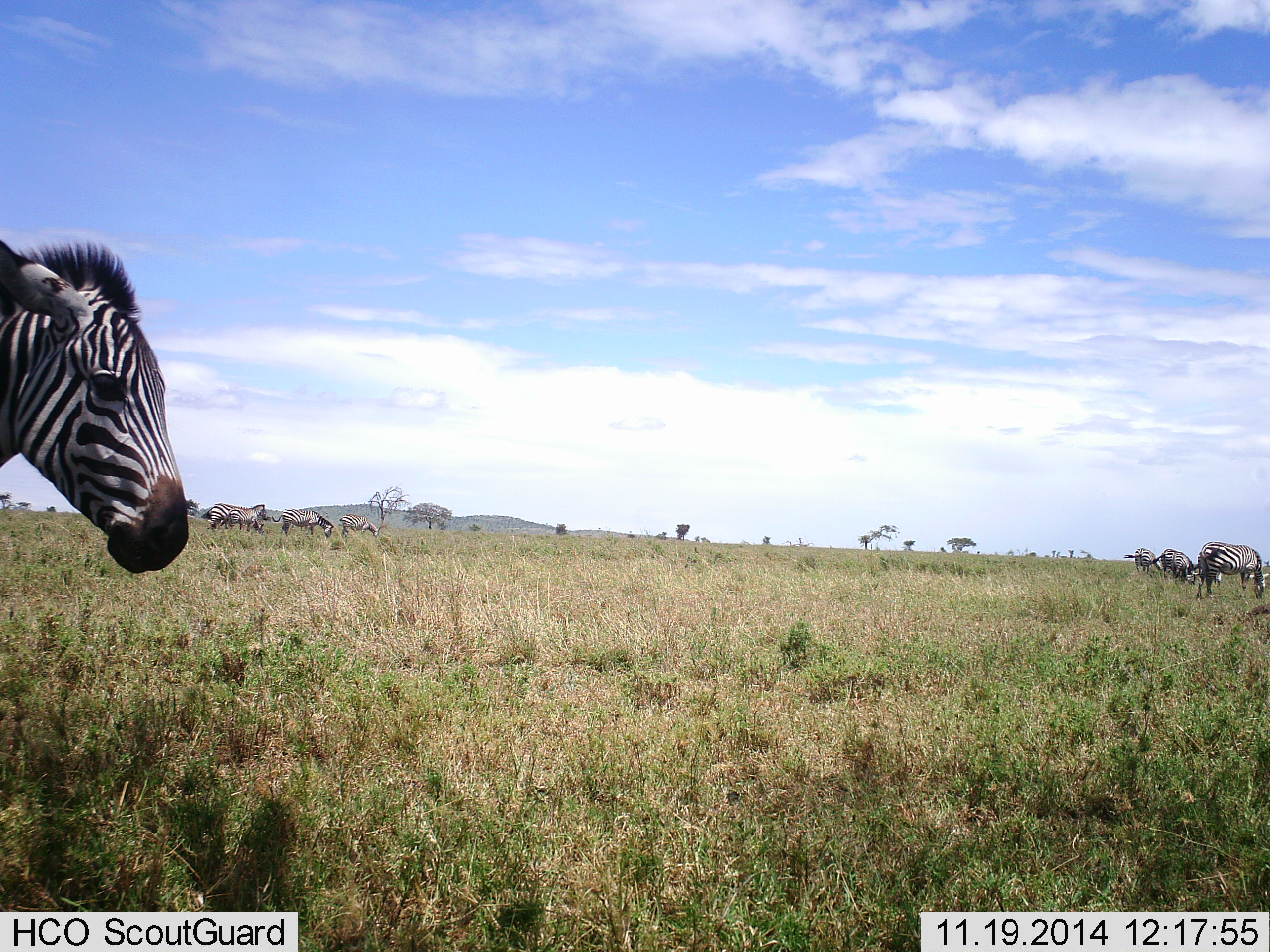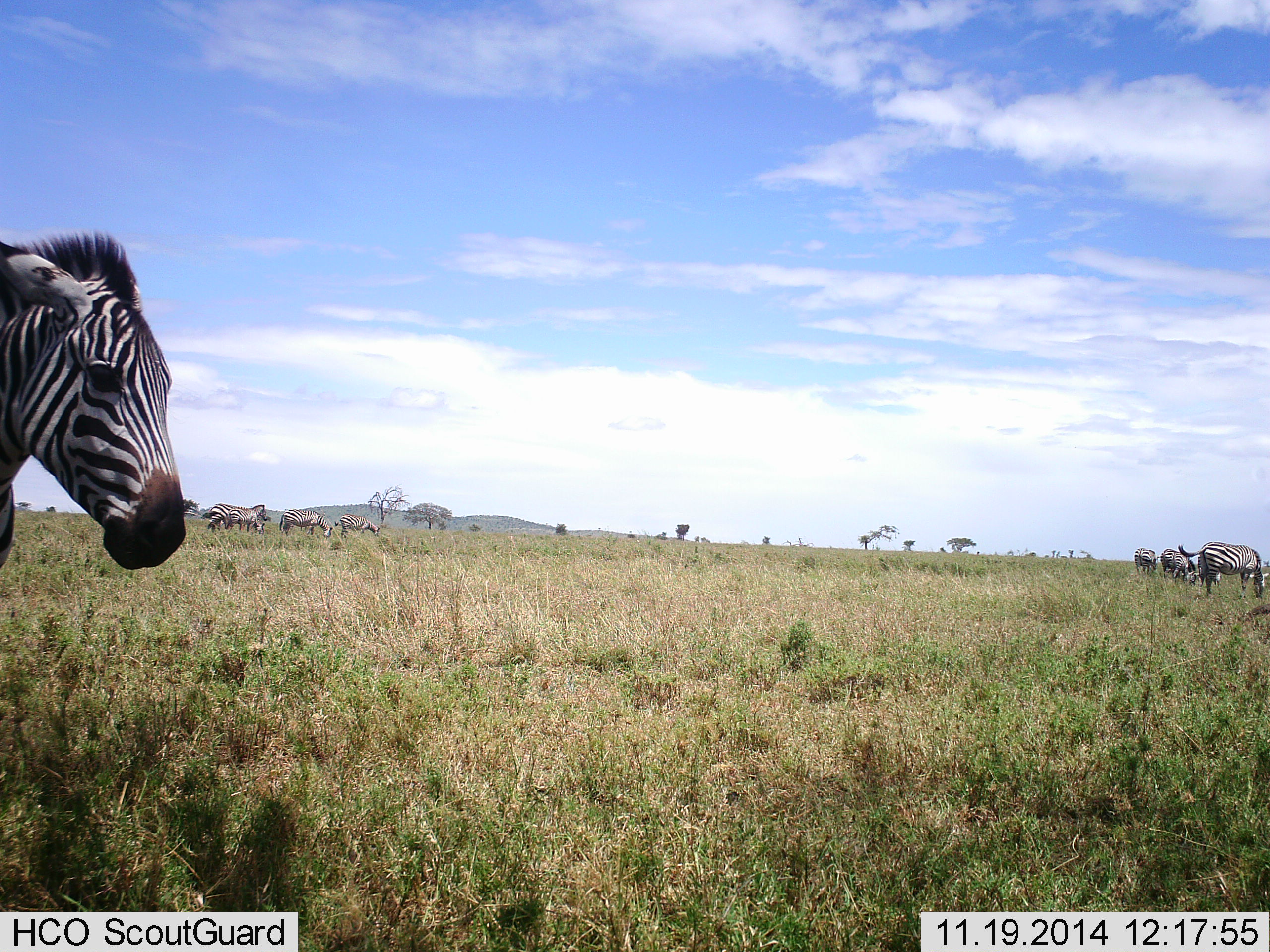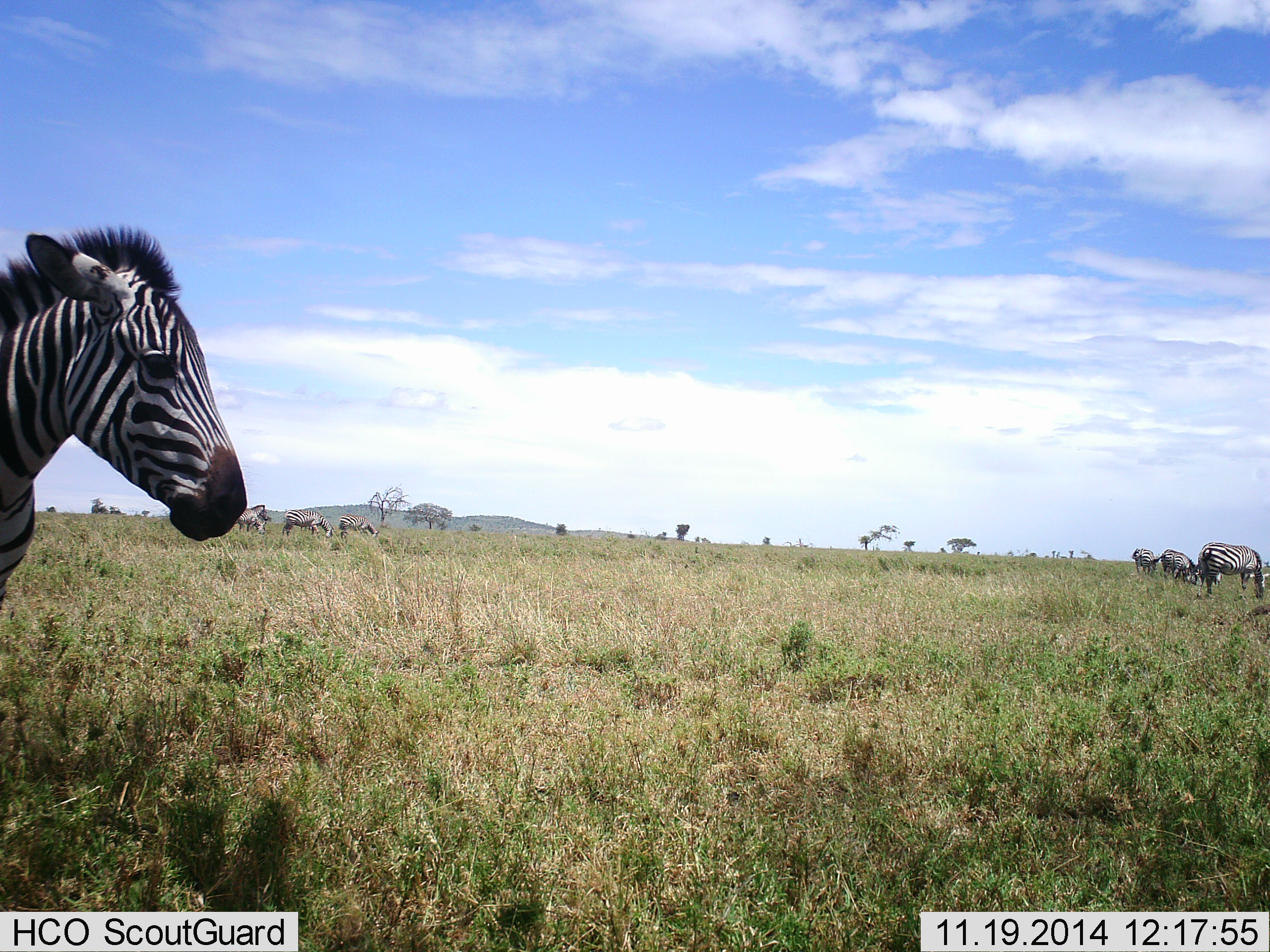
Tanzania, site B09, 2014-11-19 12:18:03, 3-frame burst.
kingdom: Animalia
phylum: Chordata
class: Mammalia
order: Perissodactyla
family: Equidae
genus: Equus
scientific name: Equus quagga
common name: plains zebra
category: zebra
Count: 9.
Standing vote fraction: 90%.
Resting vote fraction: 0%.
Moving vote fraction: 20%.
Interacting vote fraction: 0%.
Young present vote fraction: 0%.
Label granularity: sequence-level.